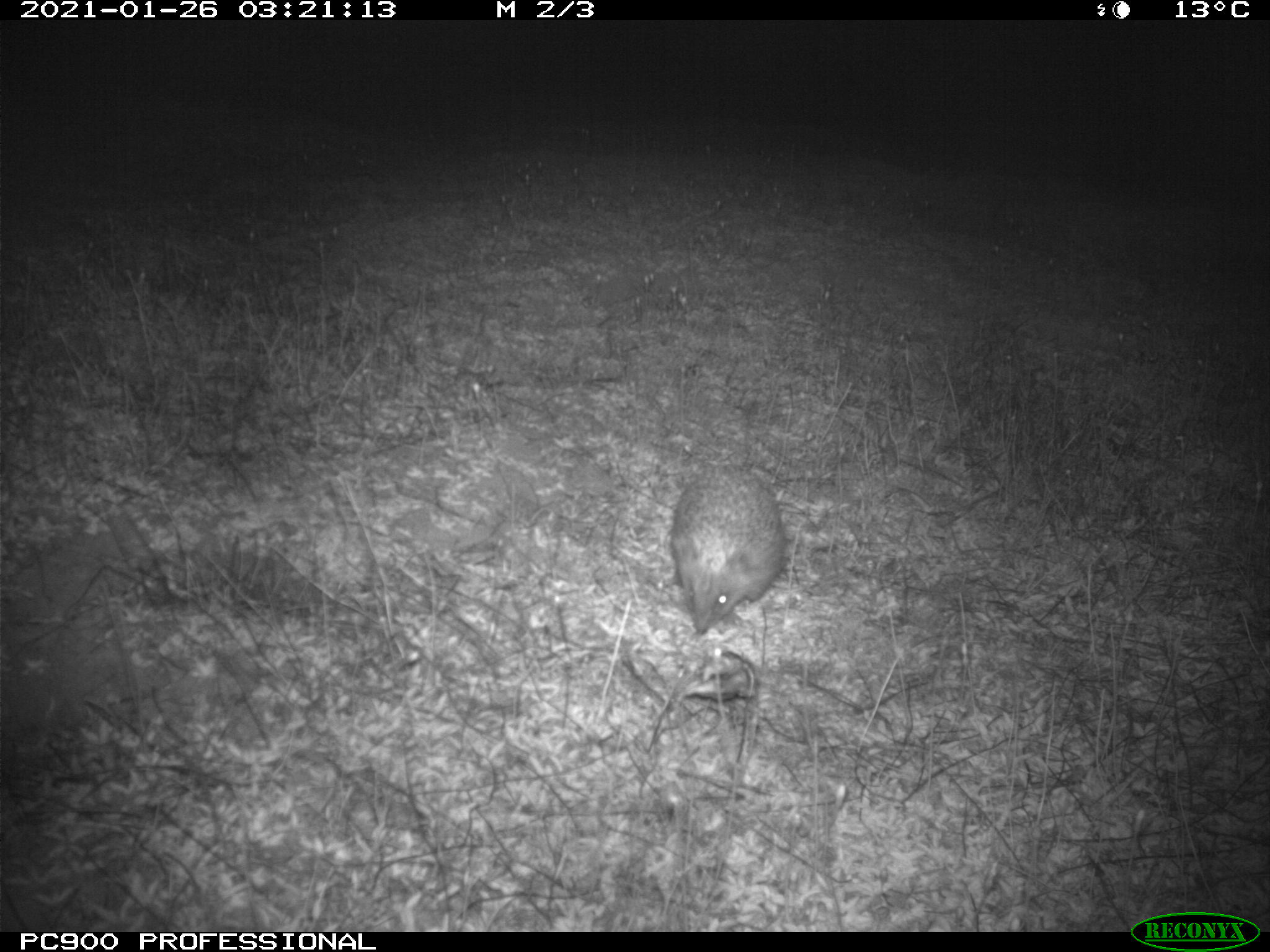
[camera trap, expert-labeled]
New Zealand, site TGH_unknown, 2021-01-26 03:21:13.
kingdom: Animalia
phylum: Chordata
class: Mammalia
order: Eulipotyphla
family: Erinaceidae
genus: Erinaceus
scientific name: Erinaceus europaeus europaeus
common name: european hedgehog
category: hedgehog